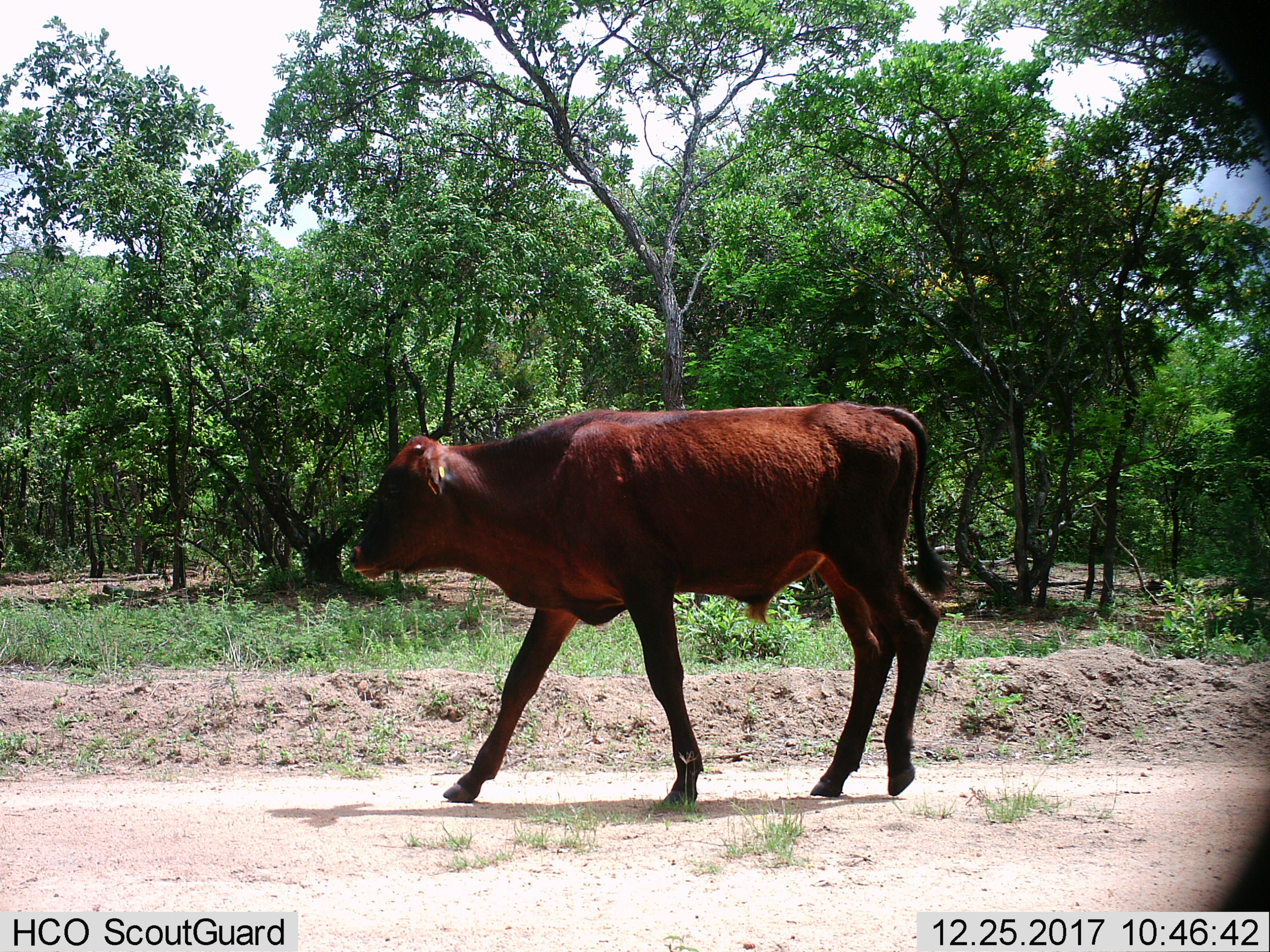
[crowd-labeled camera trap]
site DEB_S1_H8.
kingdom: Animalia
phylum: Chordata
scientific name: Vertebrata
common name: domestic animal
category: domesticanimal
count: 1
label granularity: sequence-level